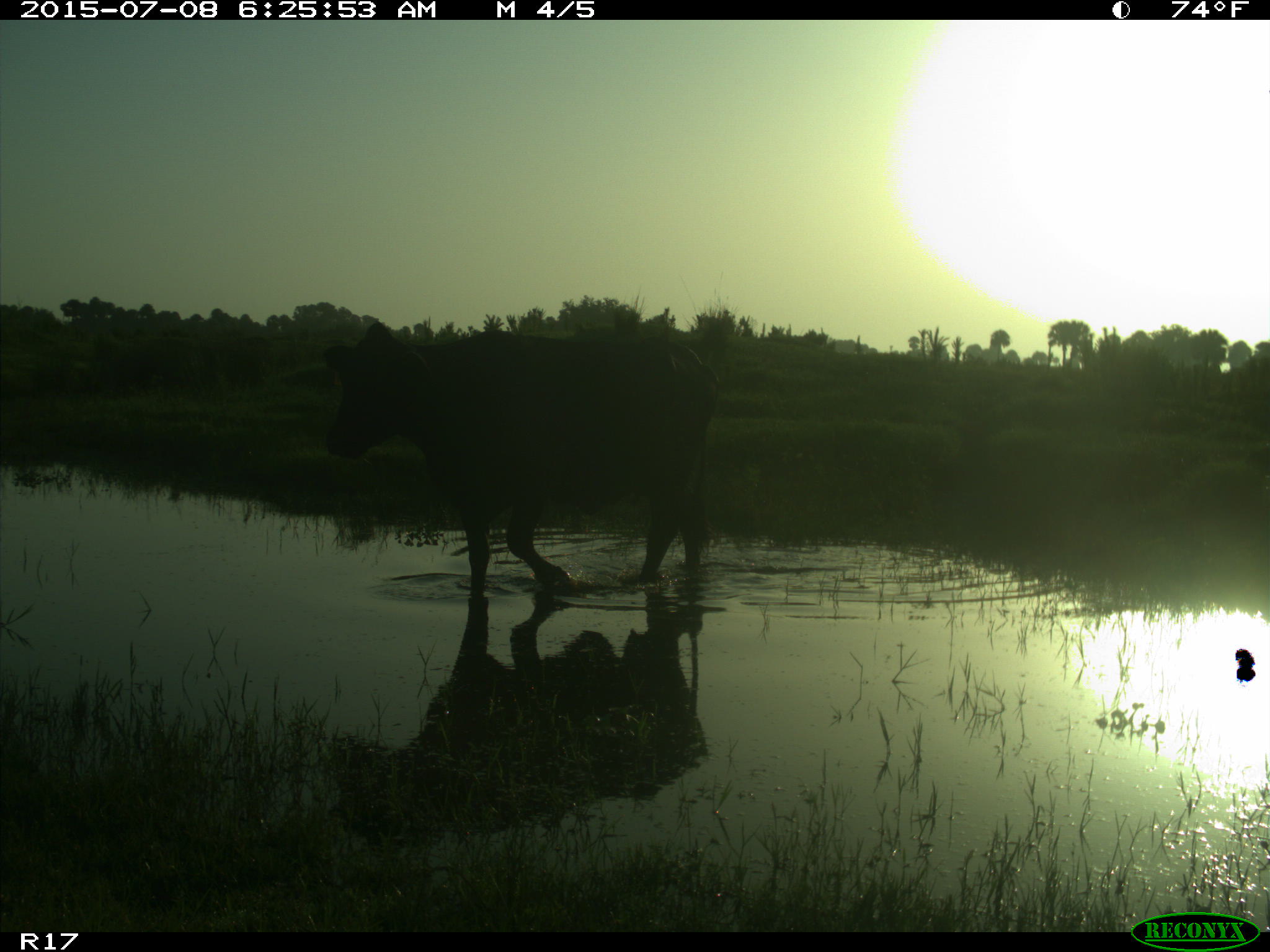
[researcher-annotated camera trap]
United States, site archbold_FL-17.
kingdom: Animalia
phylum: Chordata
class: Mammalia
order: Artiodactyla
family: Bovidae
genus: Bos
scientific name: Bos taurus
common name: domestic cow